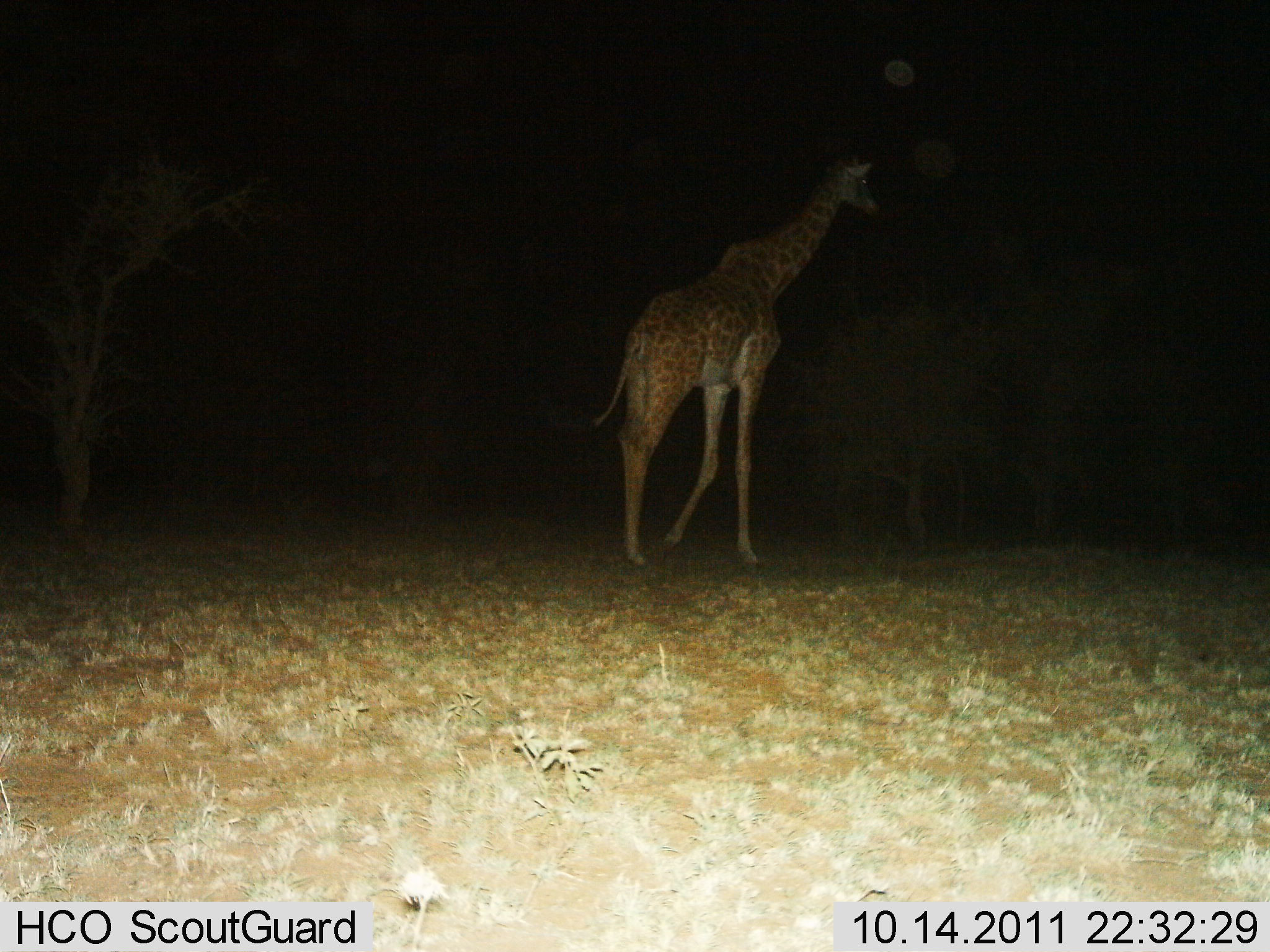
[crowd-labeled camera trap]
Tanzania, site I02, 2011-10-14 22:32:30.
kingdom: Animalia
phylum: Chordata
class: Mammalia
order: Artiodactyla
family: Giraffidae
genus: Giraffa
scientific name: Giraffa camelopardalis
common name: giraffe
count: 1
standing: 18%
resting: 0%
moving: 82%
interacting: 0%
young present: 0%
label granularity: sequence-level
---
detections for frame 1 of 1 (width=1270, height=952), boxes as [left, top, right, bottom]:
animal: [587, 138, 890, 572]